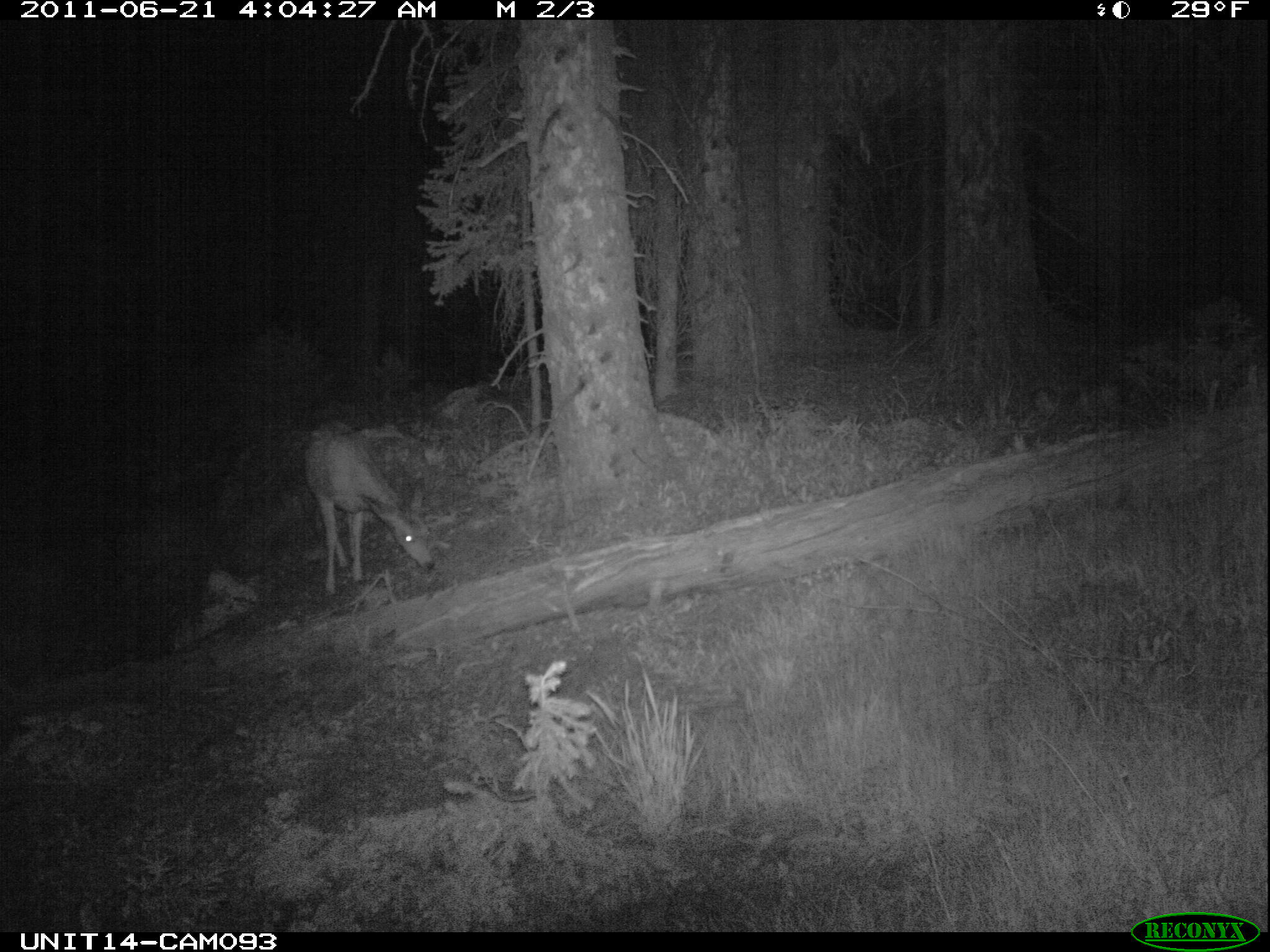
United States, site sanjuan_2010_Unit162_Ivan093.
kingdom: Animalia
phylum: Chordata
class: Mammalia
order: Artiodactyla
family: Cervidae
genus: Odocoileus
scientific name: Odocoileus hemionus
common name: mule deer